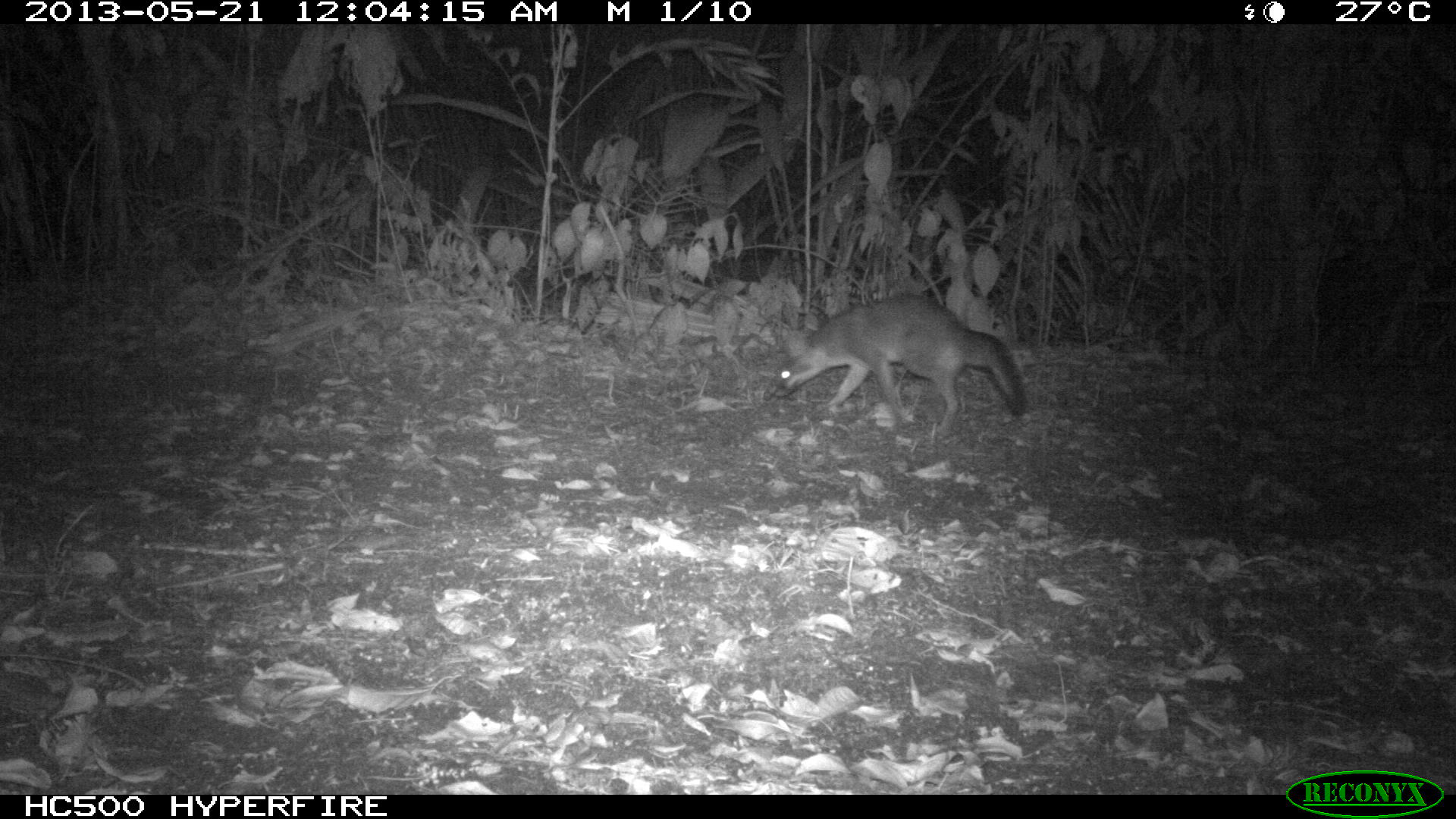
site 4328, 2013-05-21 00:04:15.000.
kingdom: Animalia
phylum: Chordata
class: Mammalia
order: Carnivora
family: Canidae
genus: Urocyon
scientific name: Urocyon cinereoargenteus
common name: gray fox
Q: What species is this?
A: Urocyon cinereoargenteus (gray fox).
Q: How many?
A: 1.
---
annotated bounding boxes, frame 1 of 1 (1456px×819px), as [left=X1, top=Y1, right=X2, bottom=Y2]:
urocyon cinereoargenteus: [left=763, top=296, right=1028, bottom=435]